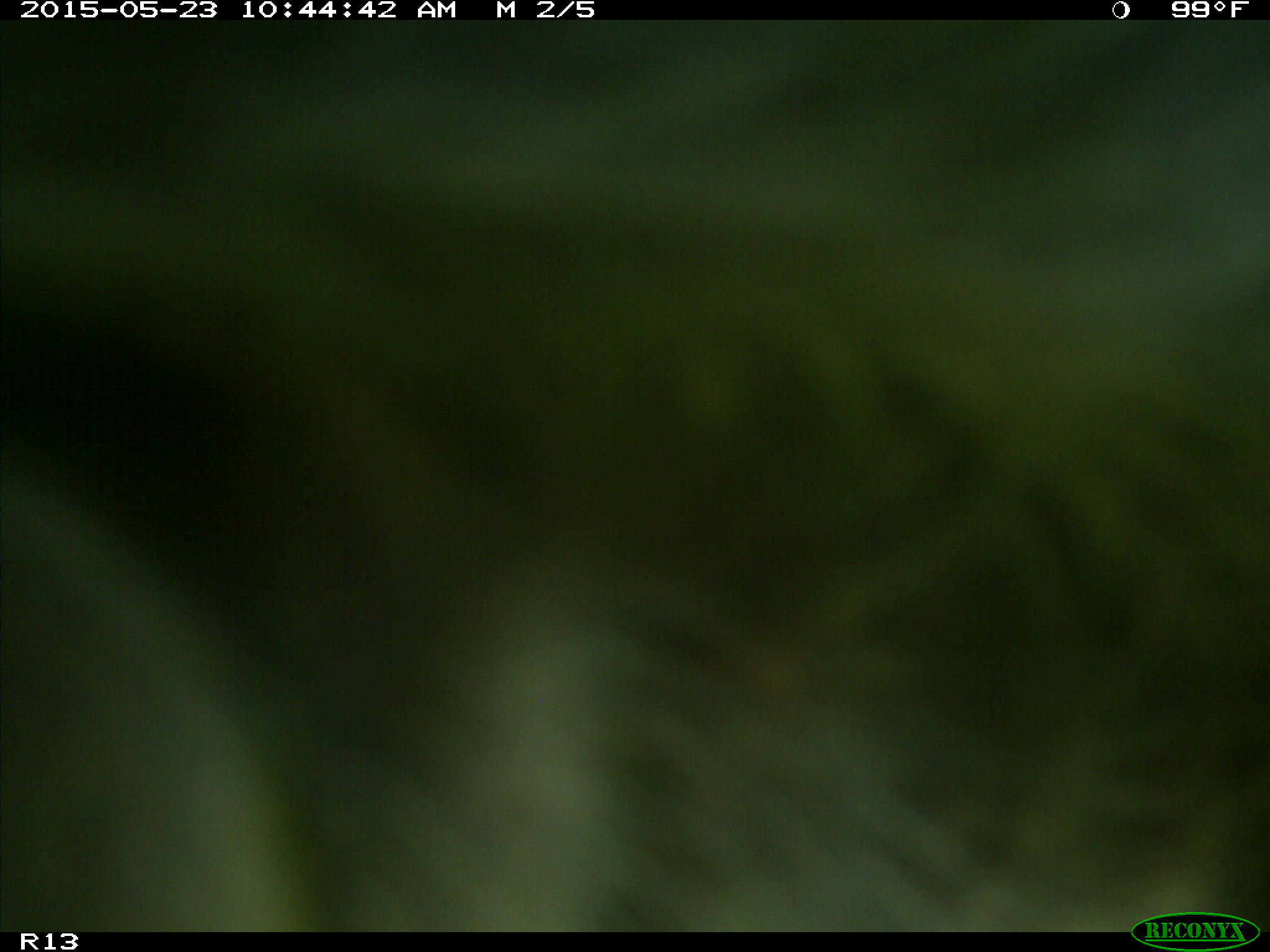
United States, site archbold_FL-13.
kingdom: Animalia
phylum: Chordata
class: Mammalia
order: Artiodactyla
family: Bovidae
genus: Bos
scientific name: Bos taurus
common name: domestic cow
Bos taurus (domestic cow).